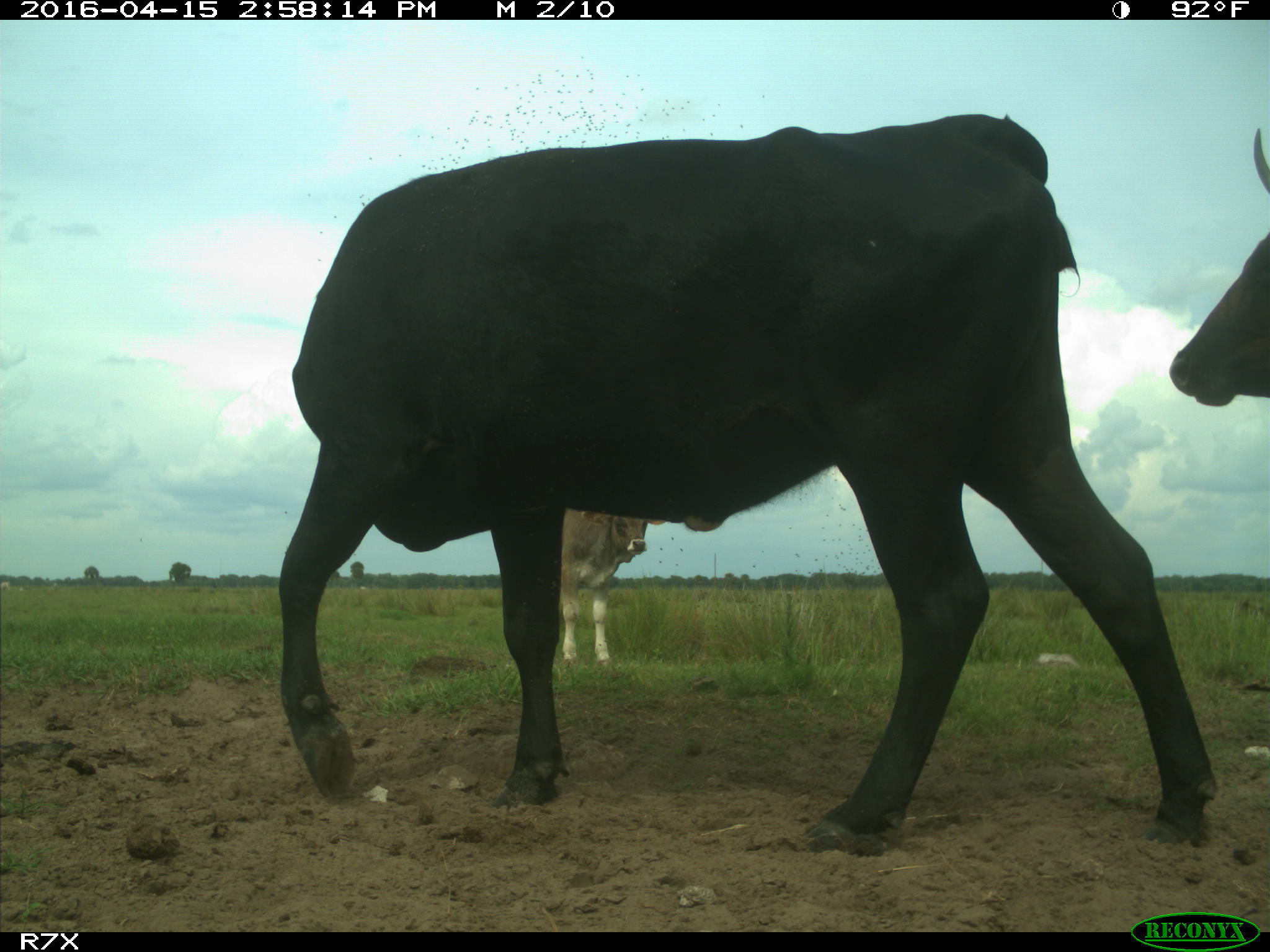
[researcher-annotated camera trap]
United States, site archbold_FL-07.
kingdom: Animalia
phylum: Chordata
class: Mammalia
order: Artiodactyla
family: Bovidae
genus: Bos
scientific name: Bos taurus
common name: domestic cow